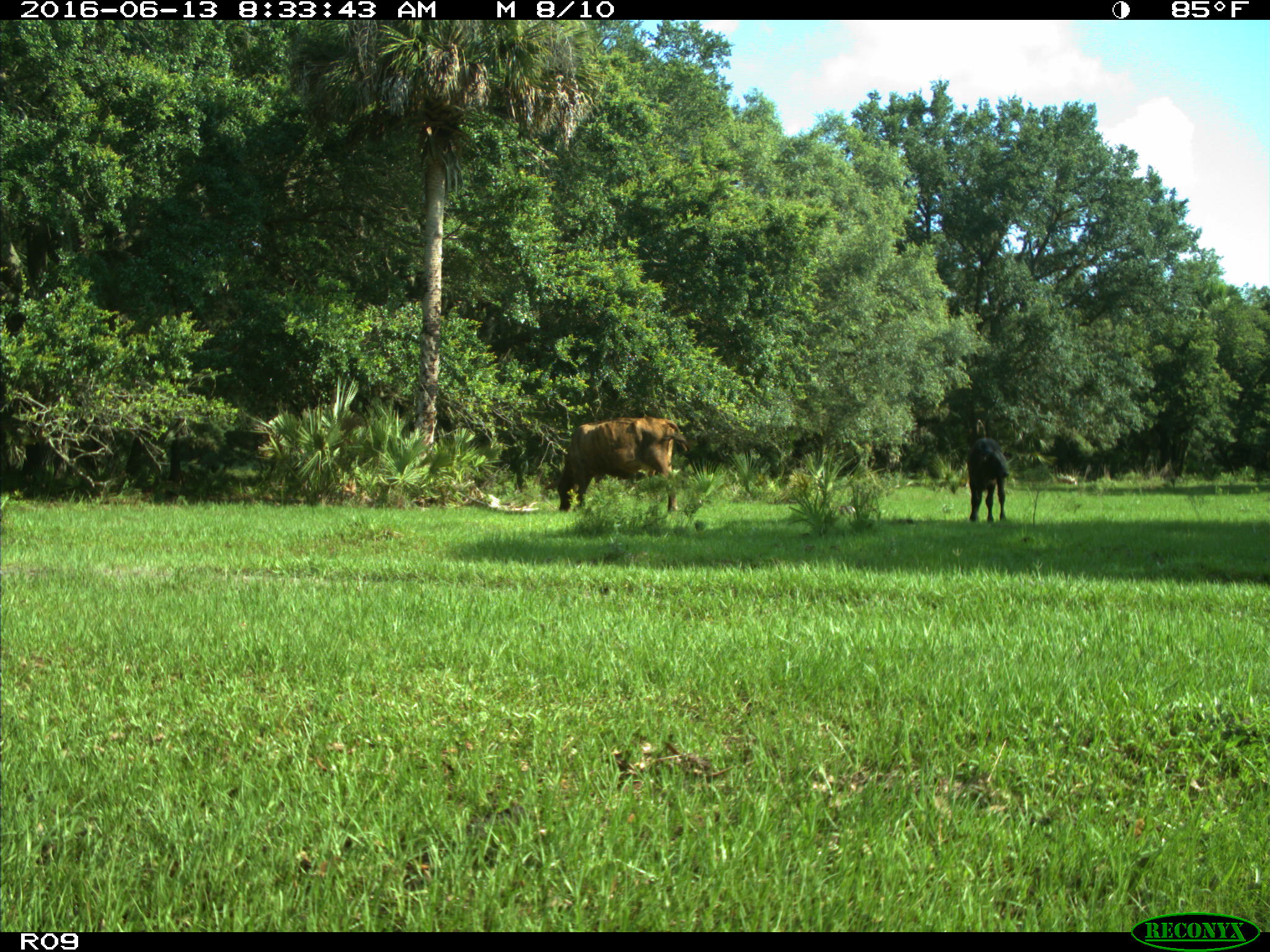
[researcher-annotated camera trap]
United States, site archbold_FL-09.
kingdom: Animalia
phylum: Chordata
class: Mammalia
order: Artiodactyla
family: Bovidae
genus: Bos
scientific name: Bos taurus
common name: domestic cow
Bos taurus (domestic cow).